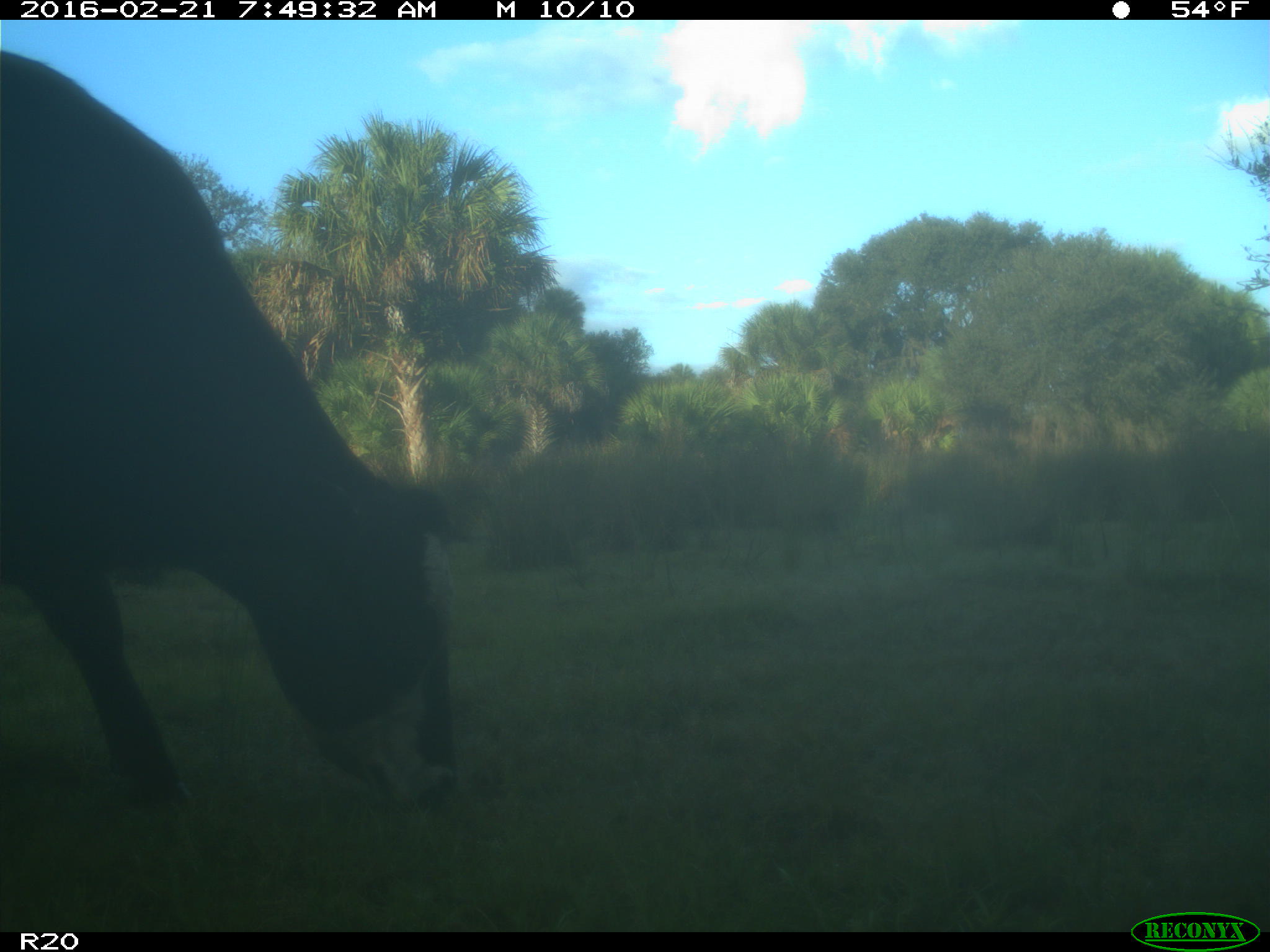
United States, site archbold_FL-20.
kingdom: Animalia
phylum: Chordata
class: Mammalia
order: Artiodactyla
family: Bovidae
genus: Bos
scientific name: Bos taurus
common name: domestic cow